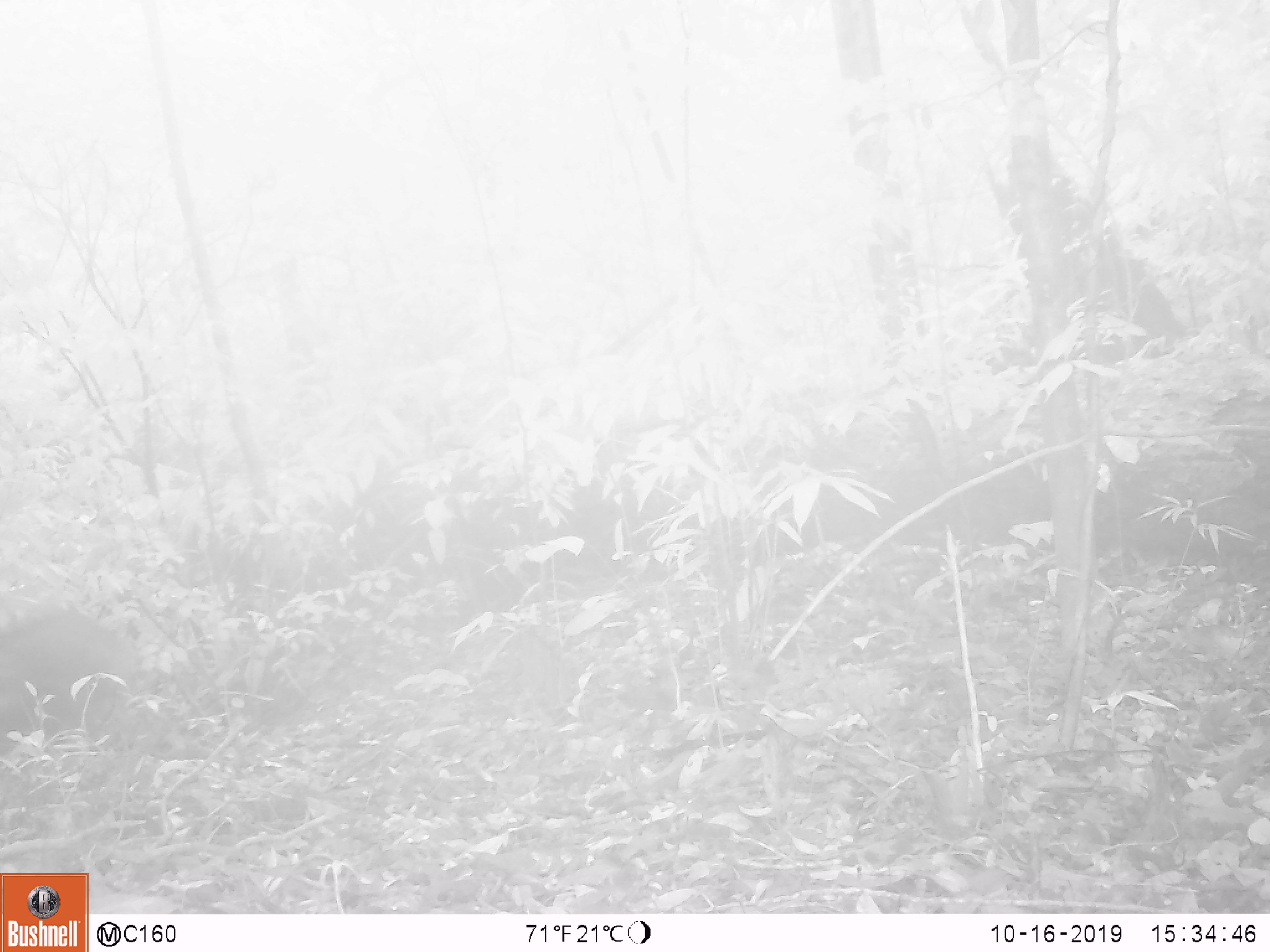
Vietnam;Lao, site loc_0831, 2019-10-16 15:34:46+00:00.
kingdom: Animalia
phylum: Chordata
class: Mammalia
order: Artiodactyla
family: Suidae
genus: Sus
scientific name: Sus scrofa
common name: eurasian wild pig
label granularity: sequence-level